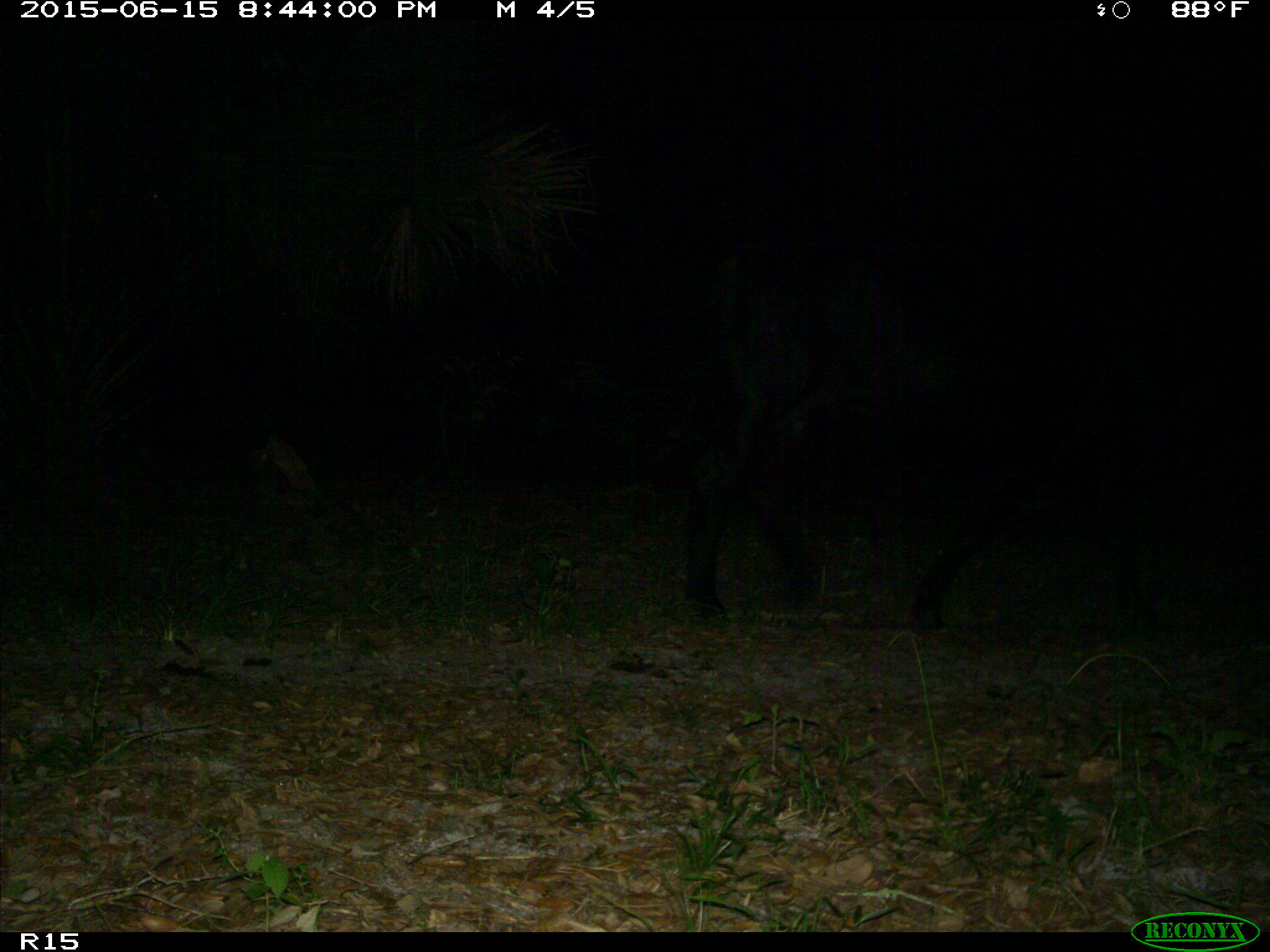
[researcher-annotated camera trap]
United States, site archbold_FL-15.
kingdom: Animalia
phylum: Chordata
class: Mammalia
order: Artiodactyla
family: Bovidae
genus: Bos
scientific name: Bos taurus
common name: domestic cow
Bos taurus (domestic cow).